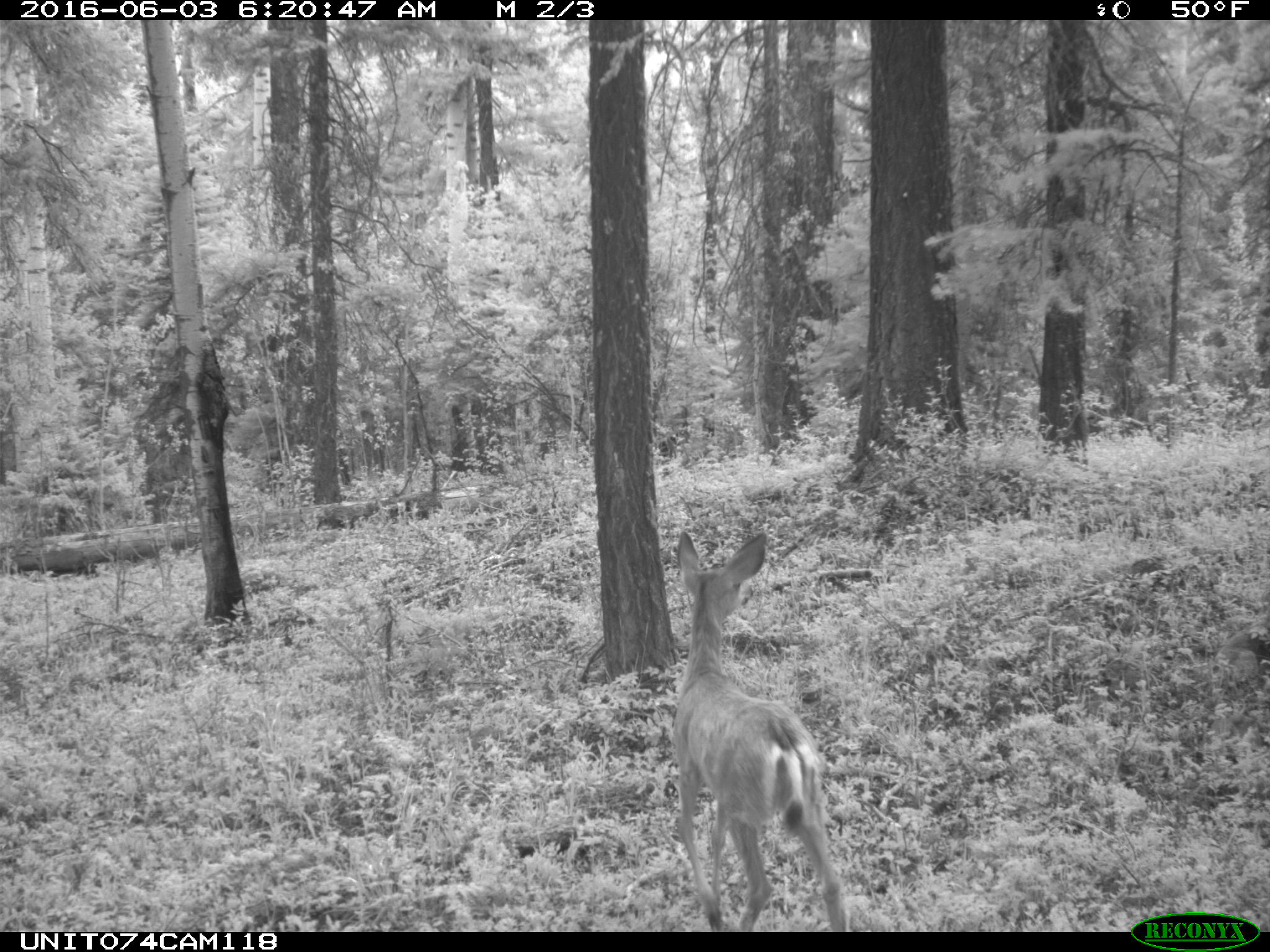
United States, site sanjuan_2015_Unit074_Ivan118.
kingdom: Animalia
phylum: Chordata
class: Mammalia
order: Artiodactyla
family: Cervidae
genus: Odocoileus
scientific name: Odocoileus hemionus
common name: mule deer